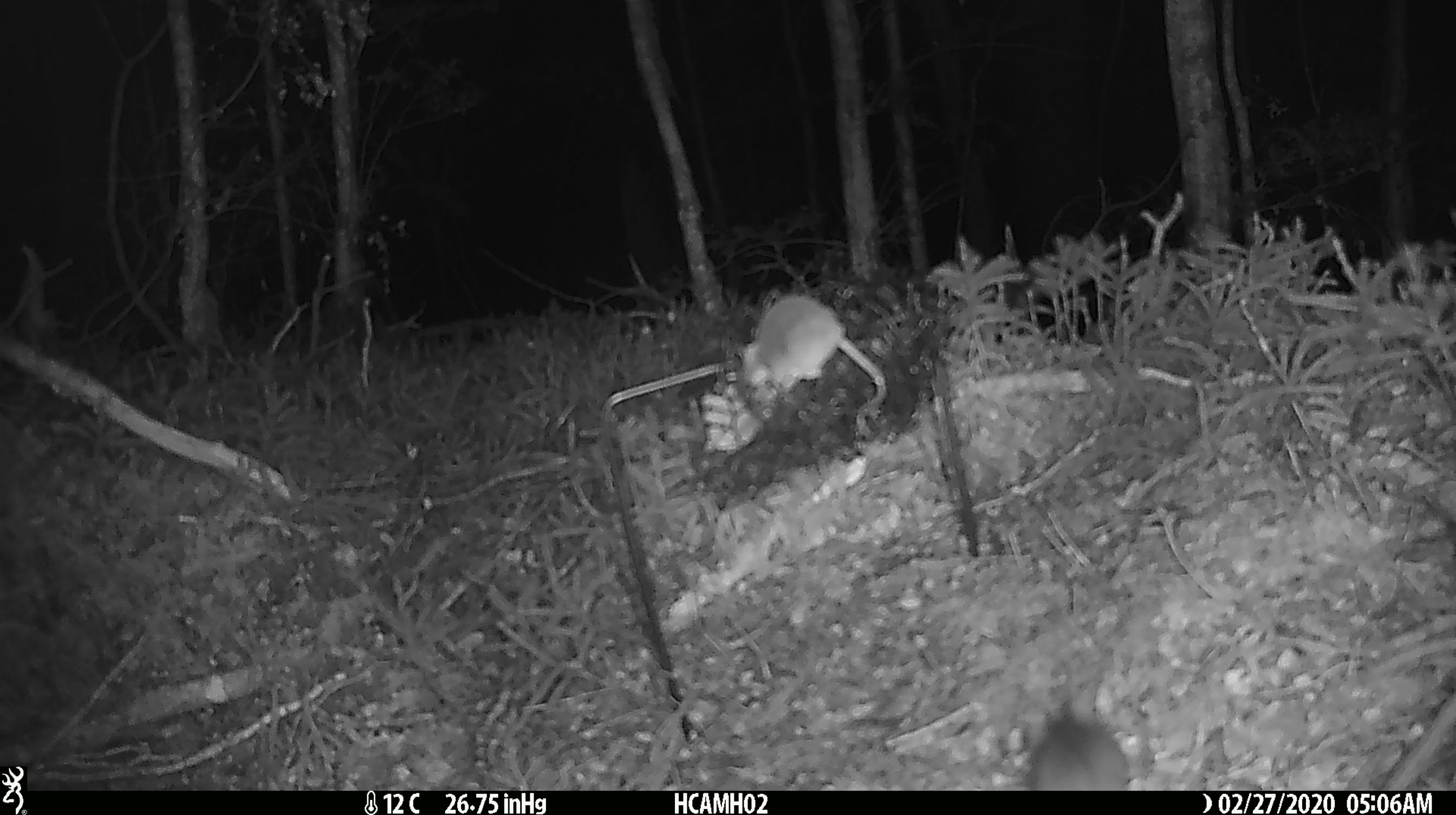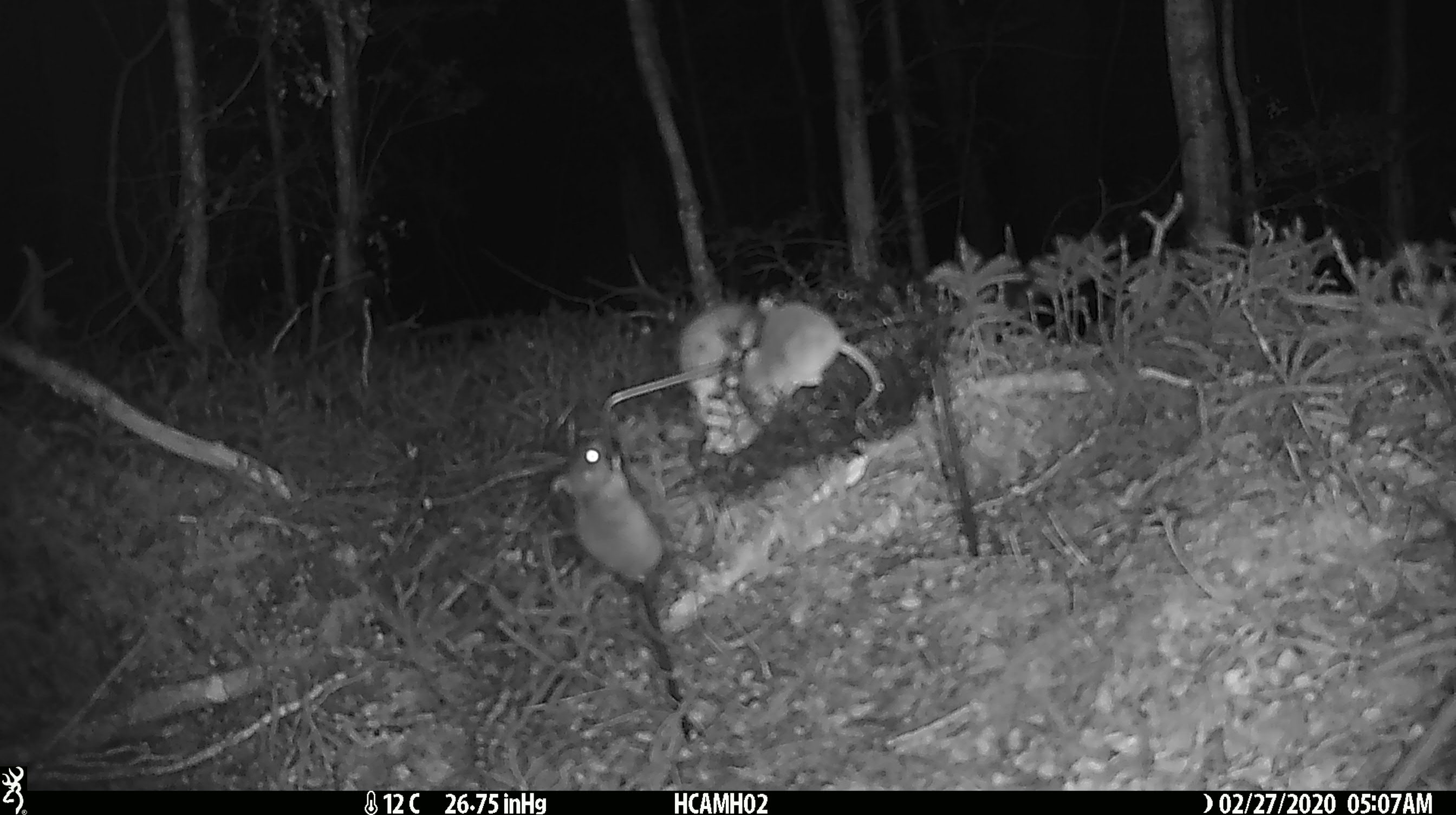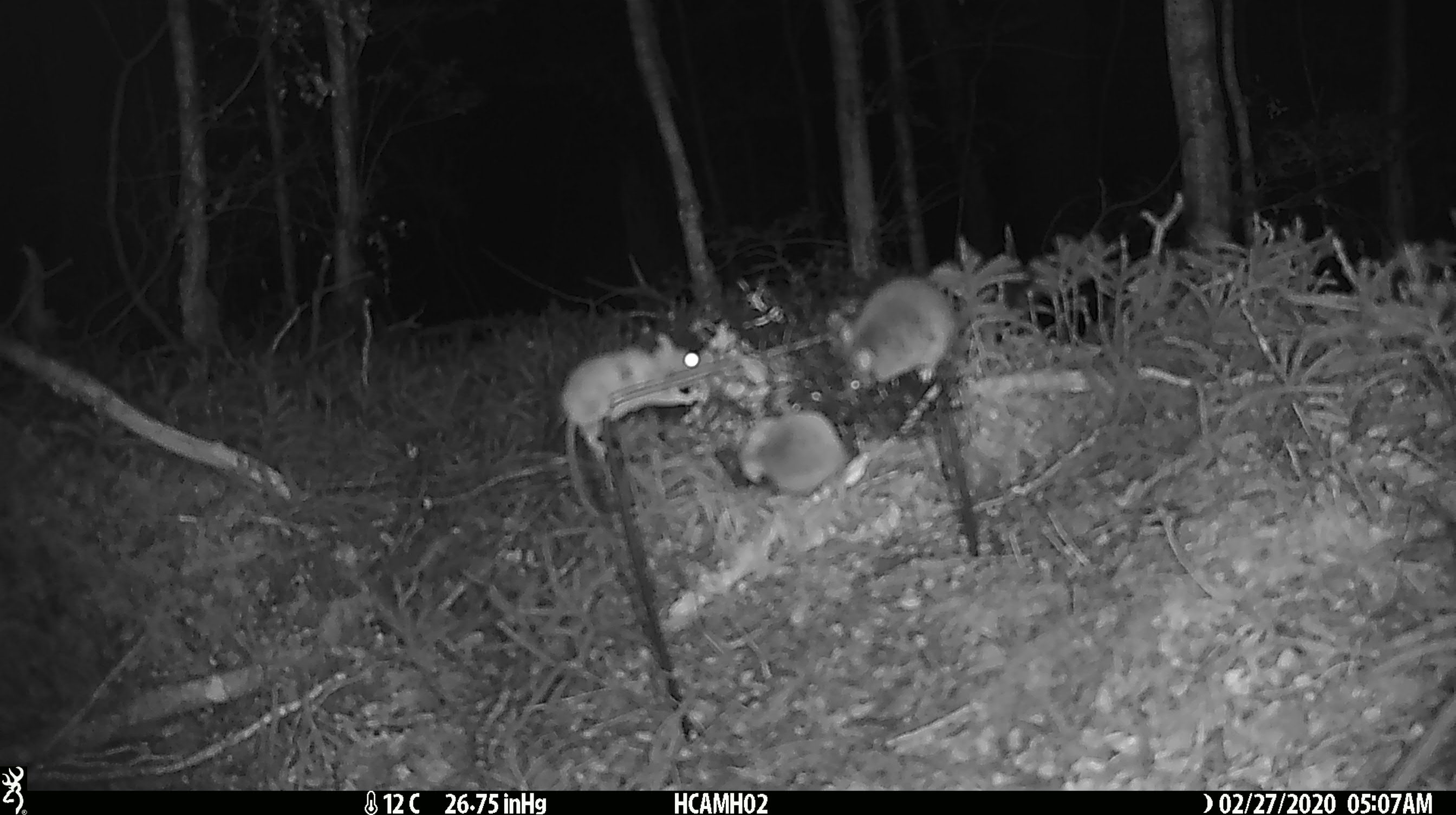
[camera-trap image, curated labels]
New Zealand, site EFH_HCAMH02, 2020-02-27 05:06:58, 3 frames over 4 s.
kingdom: Animalia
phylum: Chordata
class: Mammalia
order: Rodentia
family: Muridae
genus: Mus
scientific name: Mus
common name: mouse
Mouse (Mus).